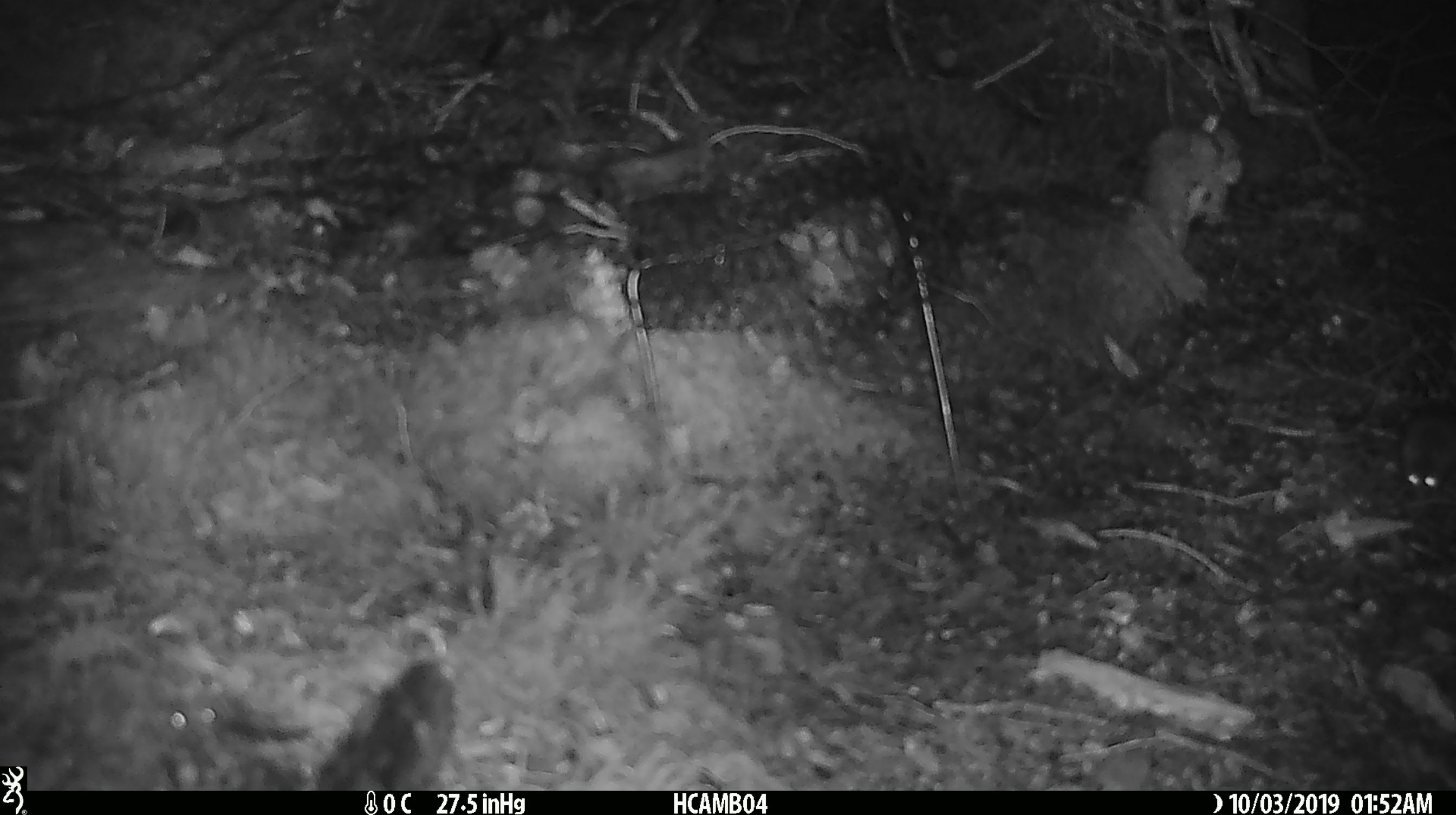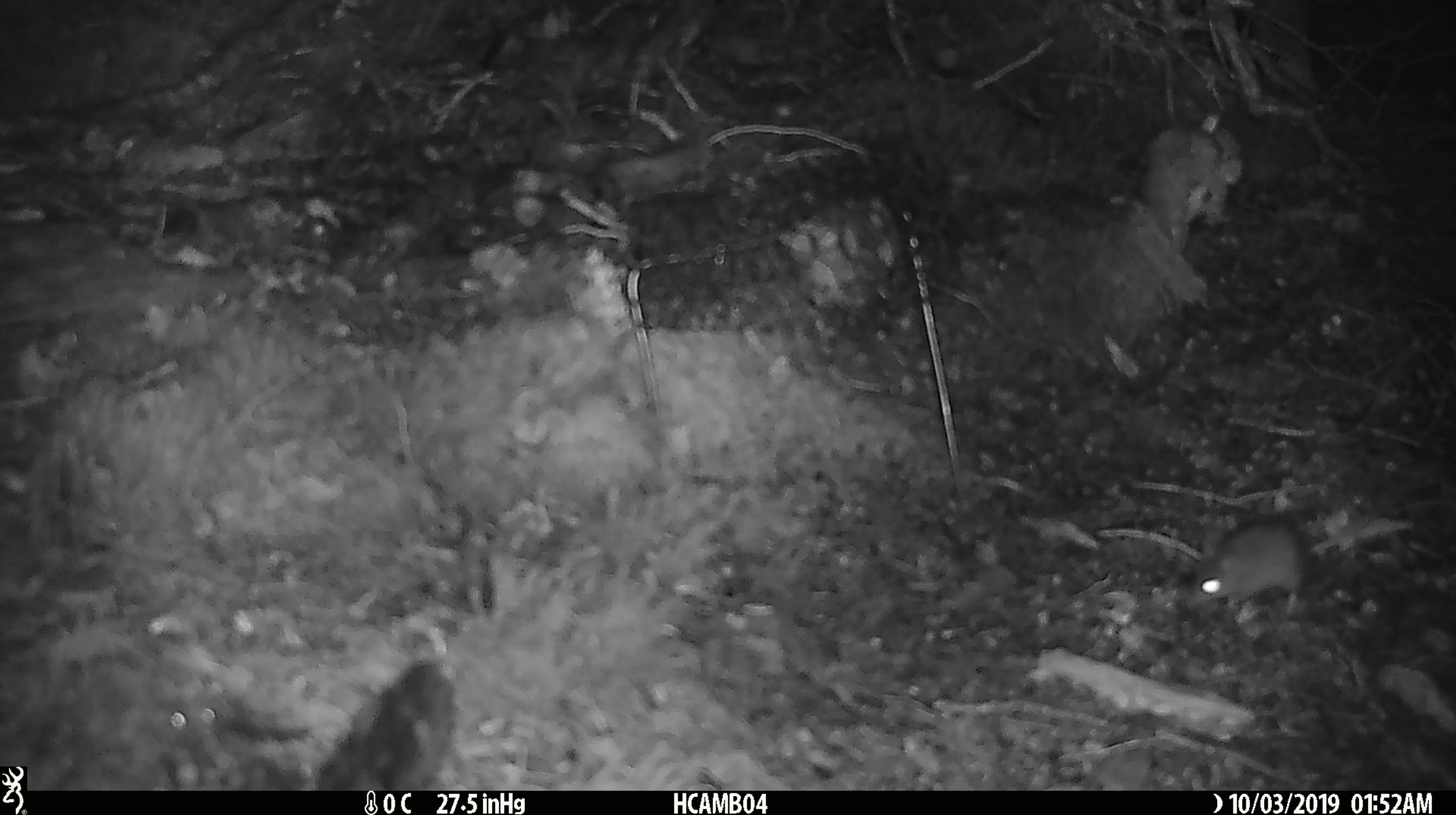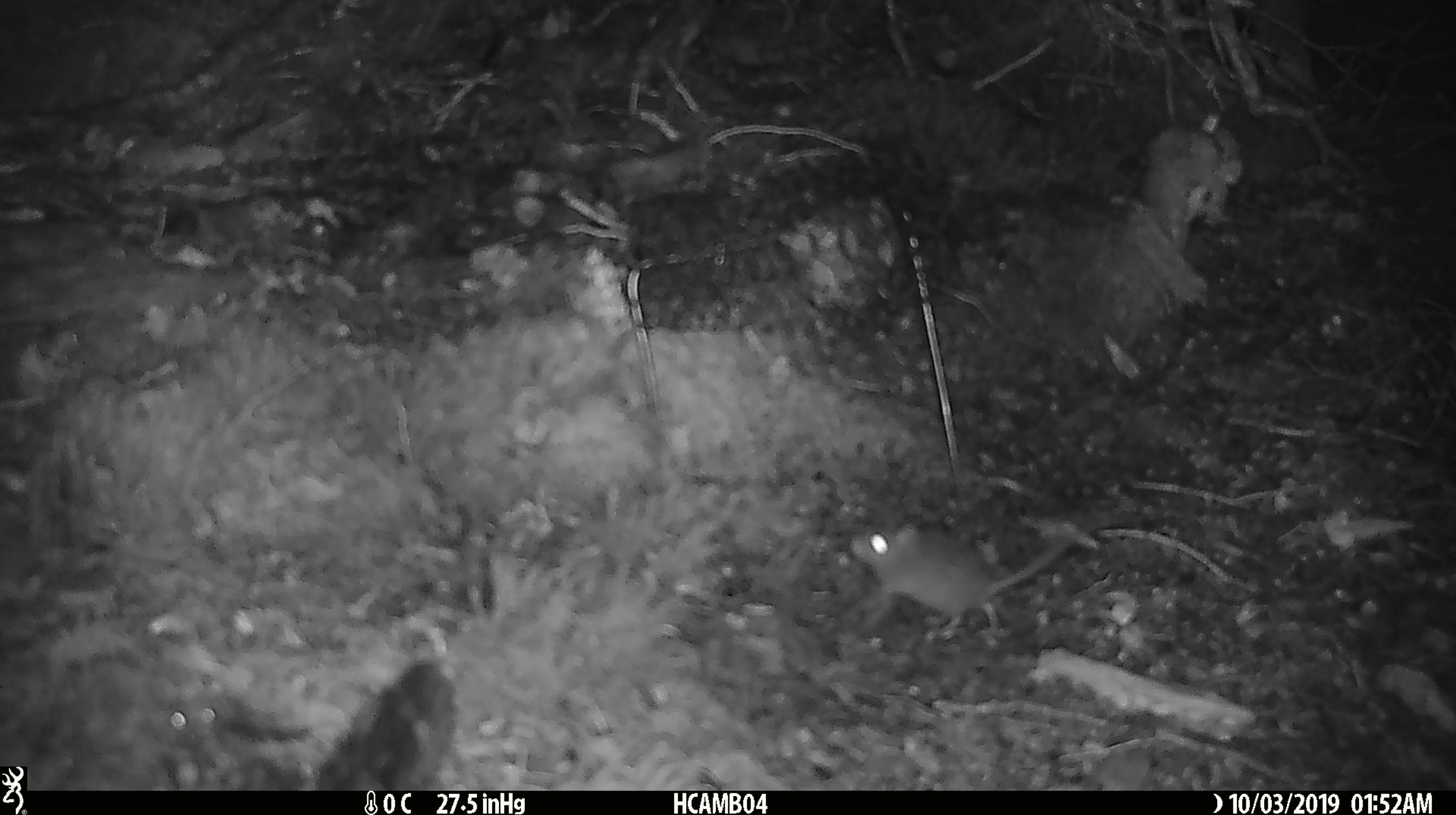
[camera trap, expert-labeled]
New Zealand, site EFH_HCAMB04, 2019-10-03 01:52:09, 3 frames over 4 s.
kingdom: Animalia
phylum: Chordata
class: Mammalia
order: Rodentia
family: Muridae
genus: Mus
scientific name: Mus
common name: mouse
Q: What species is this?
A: Mouse (Mus).